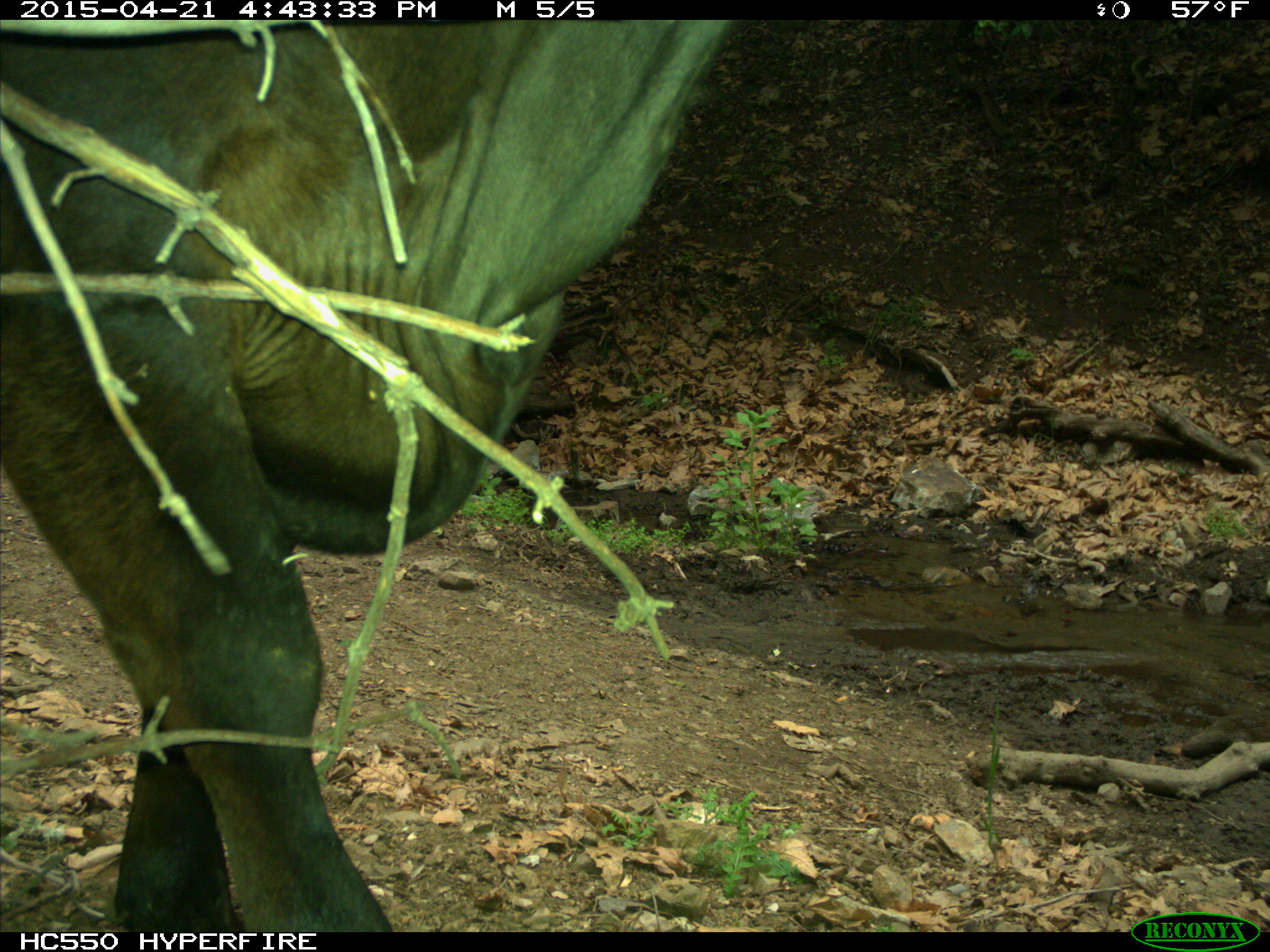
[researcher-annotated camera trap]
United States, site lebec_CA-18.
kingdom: Animalia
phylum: Chordata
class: Mammalia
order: Artiodactyla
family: Bovidae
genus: Bos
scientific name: Bos taurus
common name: domestic cow